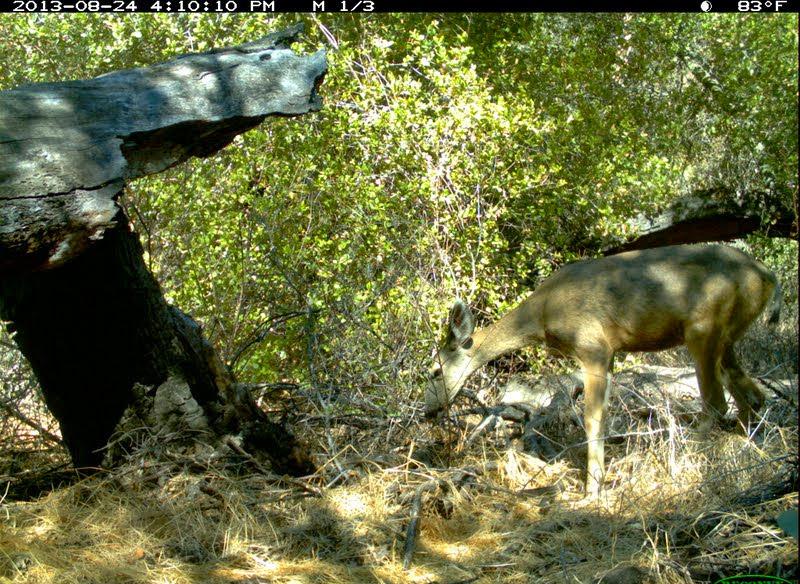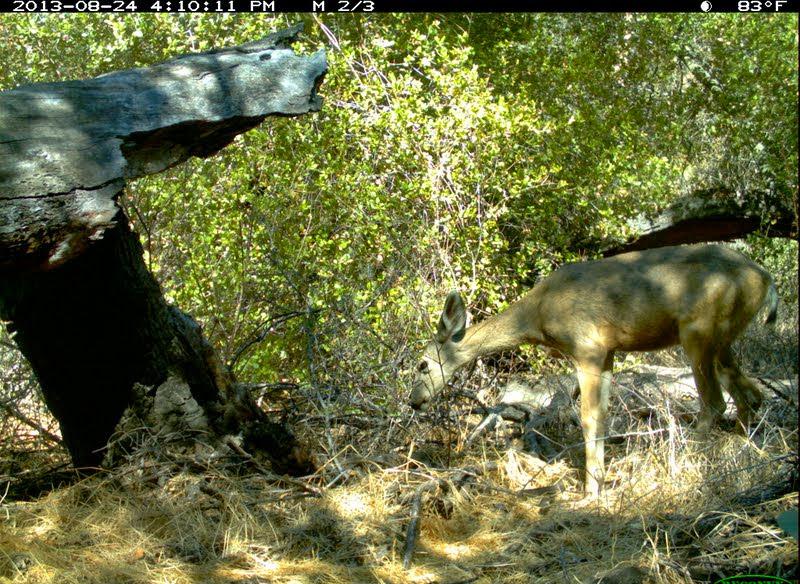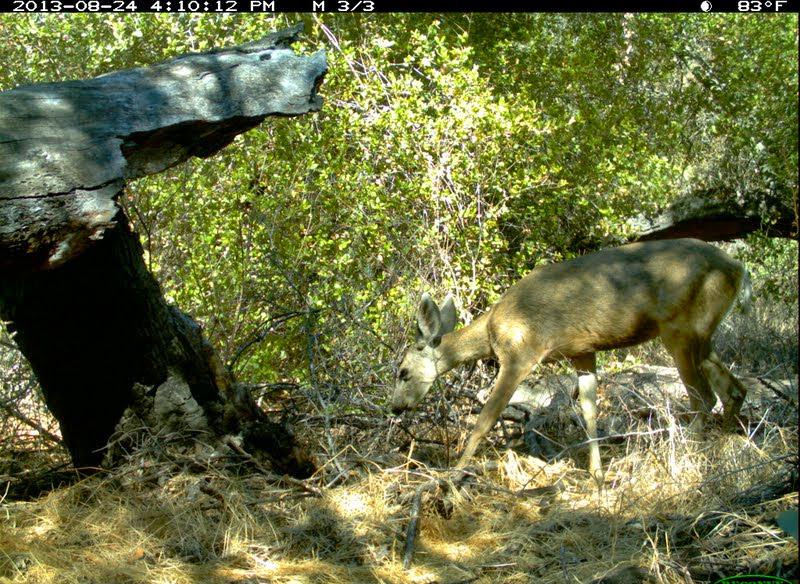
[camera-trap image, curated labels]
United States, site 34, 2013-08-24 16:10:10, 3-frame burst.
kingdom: Animalia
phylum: Chordata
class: Mammalia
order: Artiodactyla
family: Cervidae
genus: Odocoileus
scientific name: Odocoileus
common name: deer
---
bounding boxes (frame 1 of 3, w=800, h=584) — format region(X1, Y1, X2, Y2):
deer: region(420, 242, 784, 508)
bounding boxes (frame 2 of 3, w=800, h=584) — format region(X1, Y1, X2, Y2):
deer: region(407, 243, 781, 508)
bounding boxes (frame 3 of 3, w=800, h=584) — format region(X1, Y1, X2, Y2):
deer: region(388, 238, 753, 492)